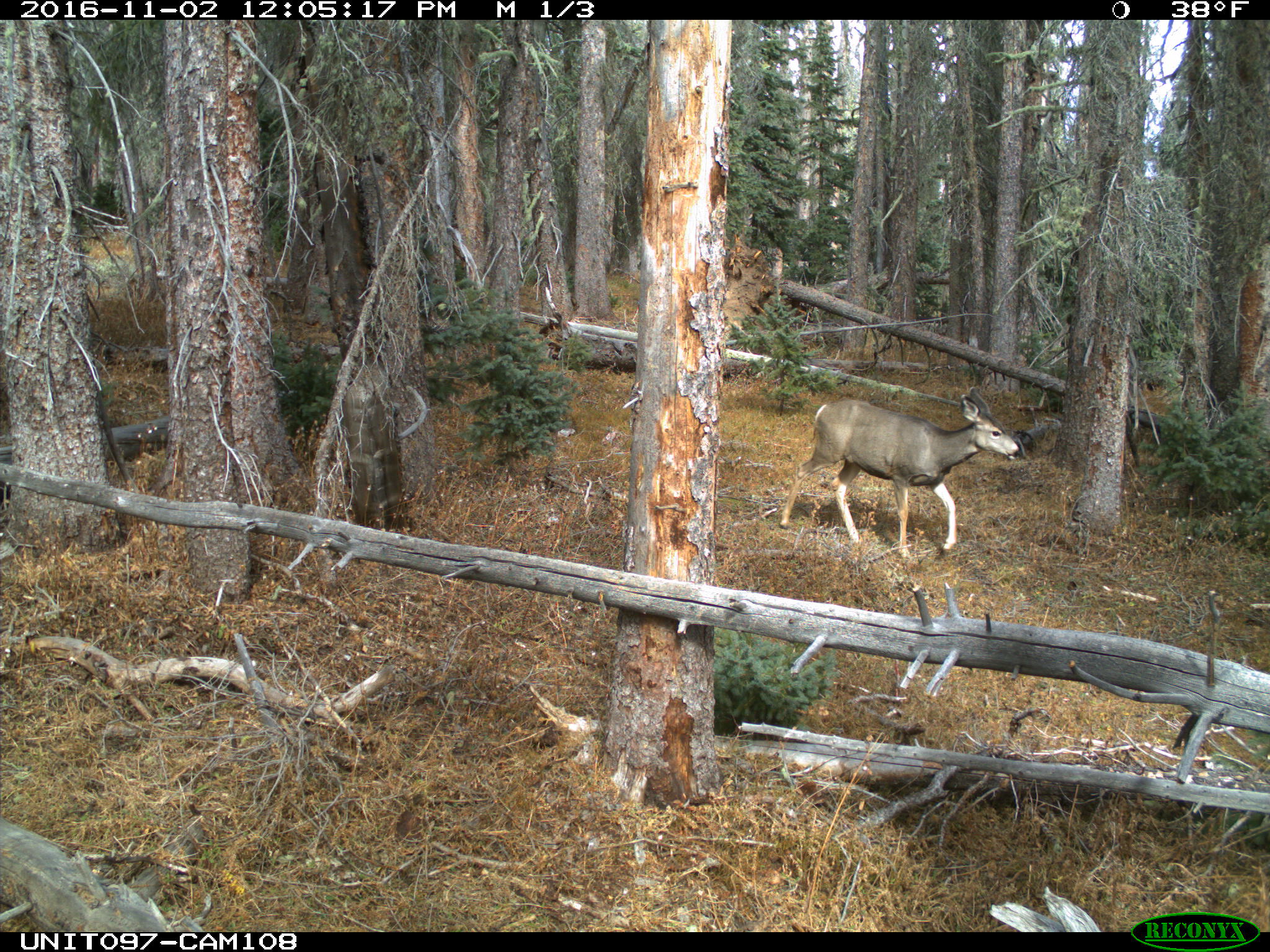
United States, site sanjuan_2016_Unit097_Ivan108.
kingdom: Animalia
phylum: Chordata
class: Mammalia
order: Artiodactyla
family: Cervidae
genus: Odocoileus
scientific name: Odocoileus hemionus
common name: mule deer